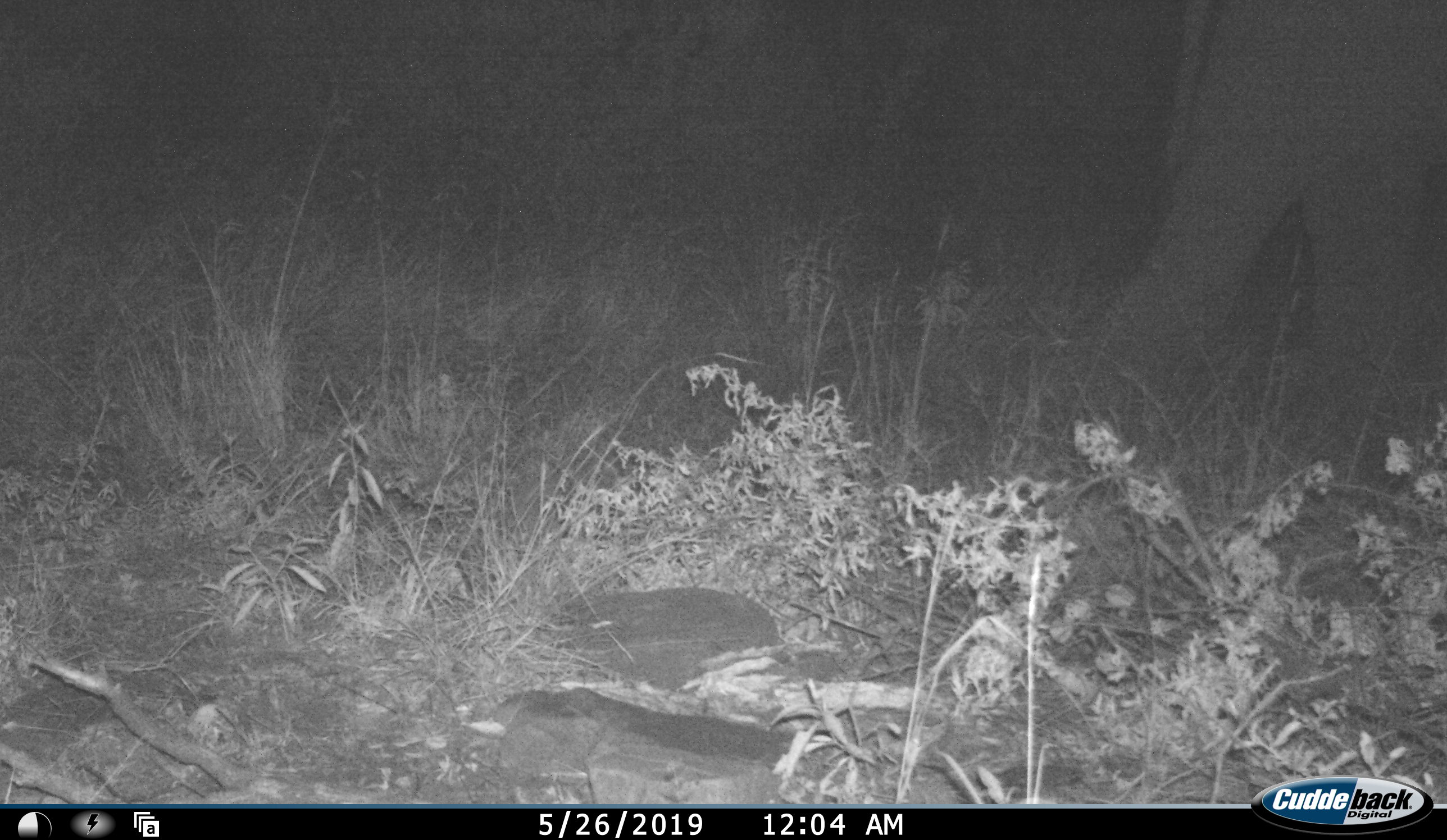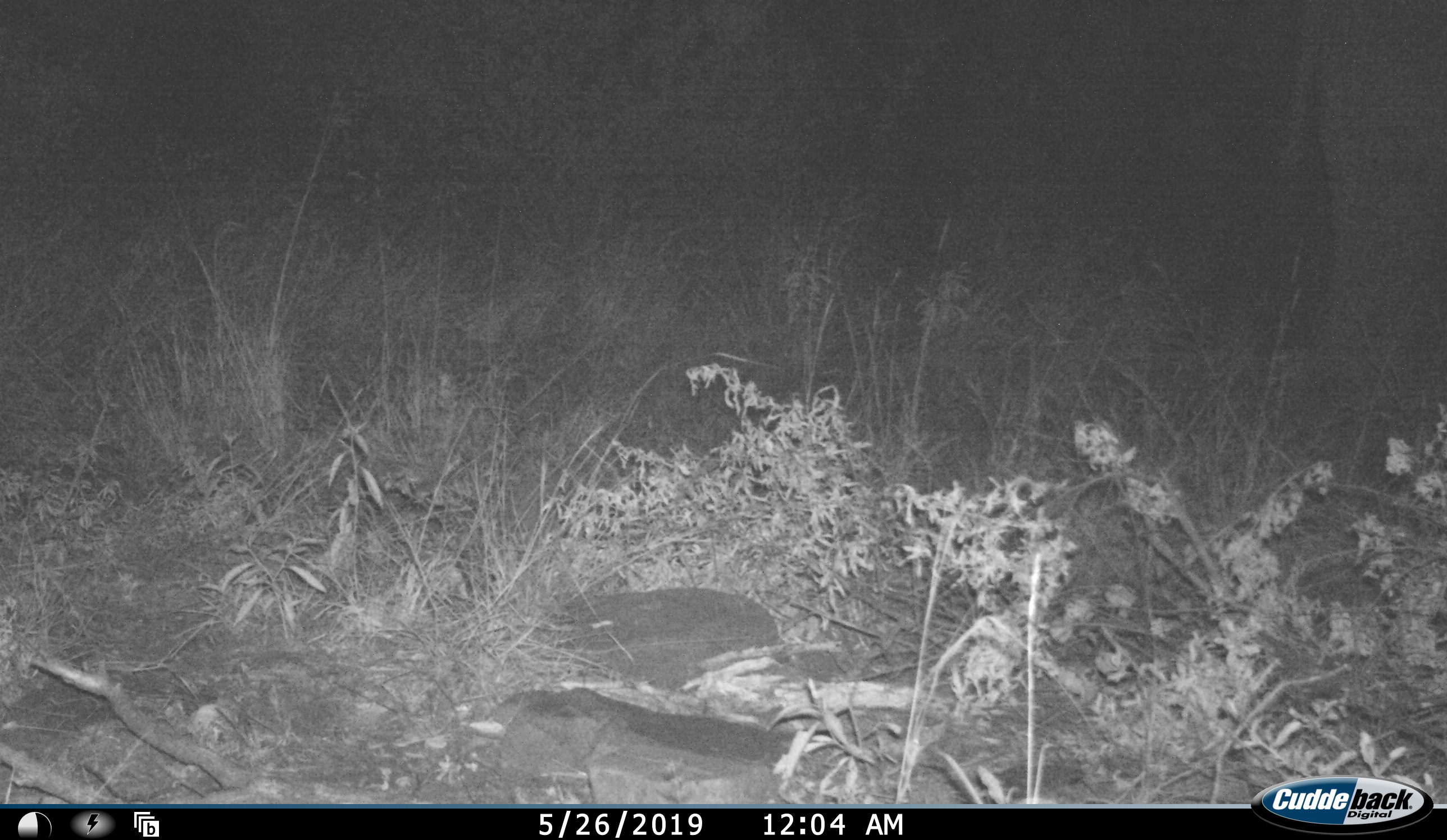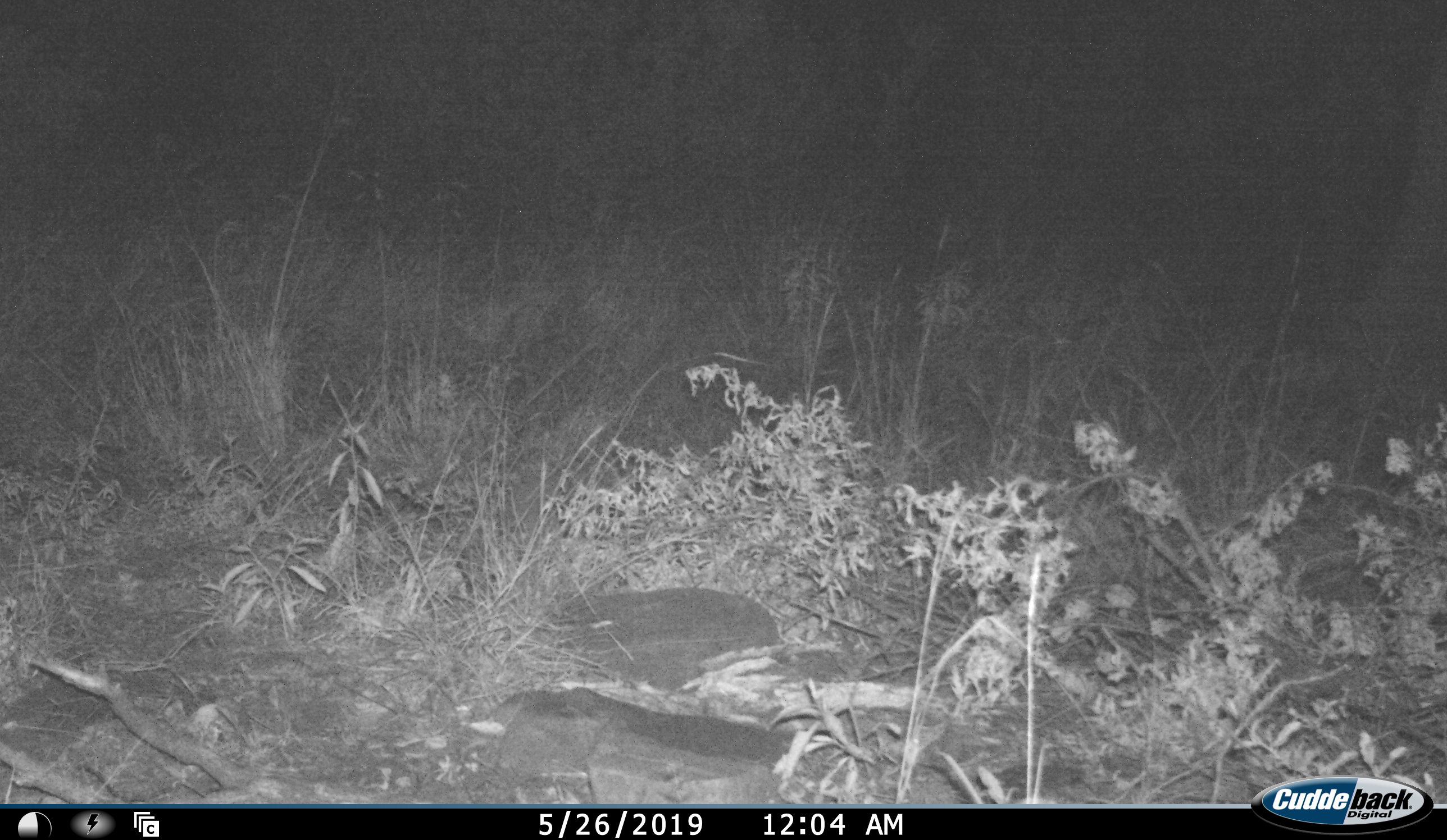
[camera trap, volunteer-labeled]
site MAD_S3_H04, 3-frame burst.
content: unidentified animal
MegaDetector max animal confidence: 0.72